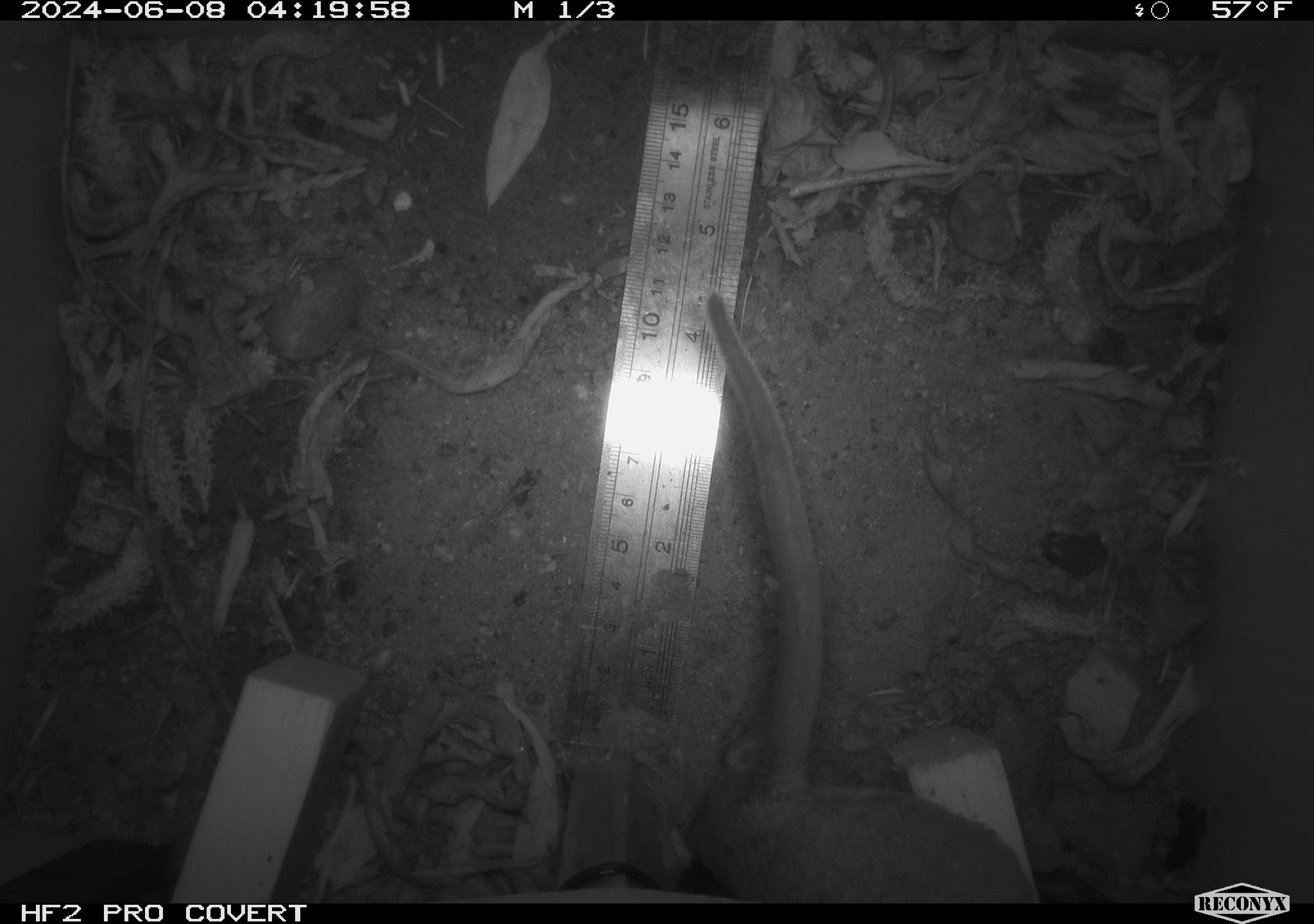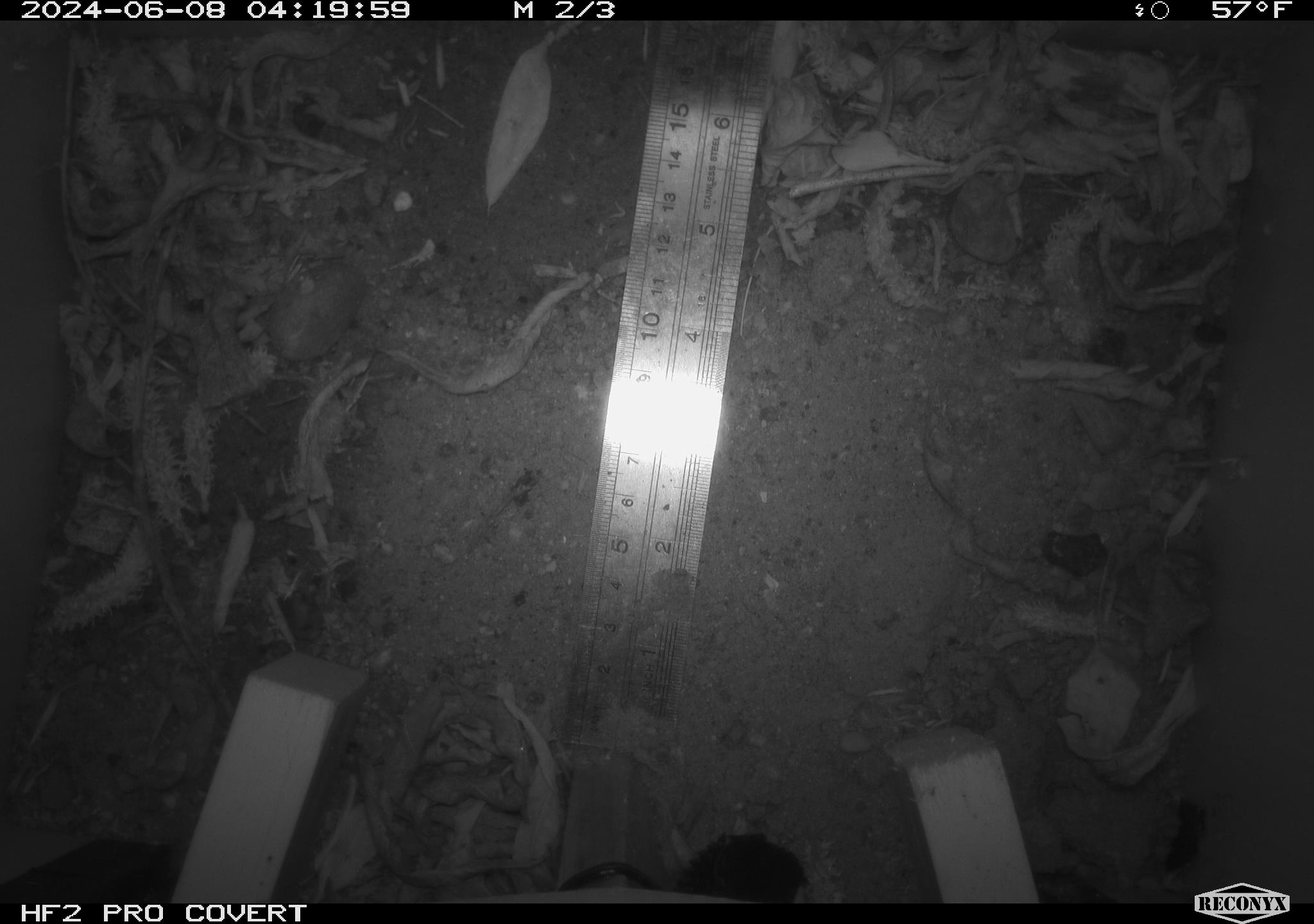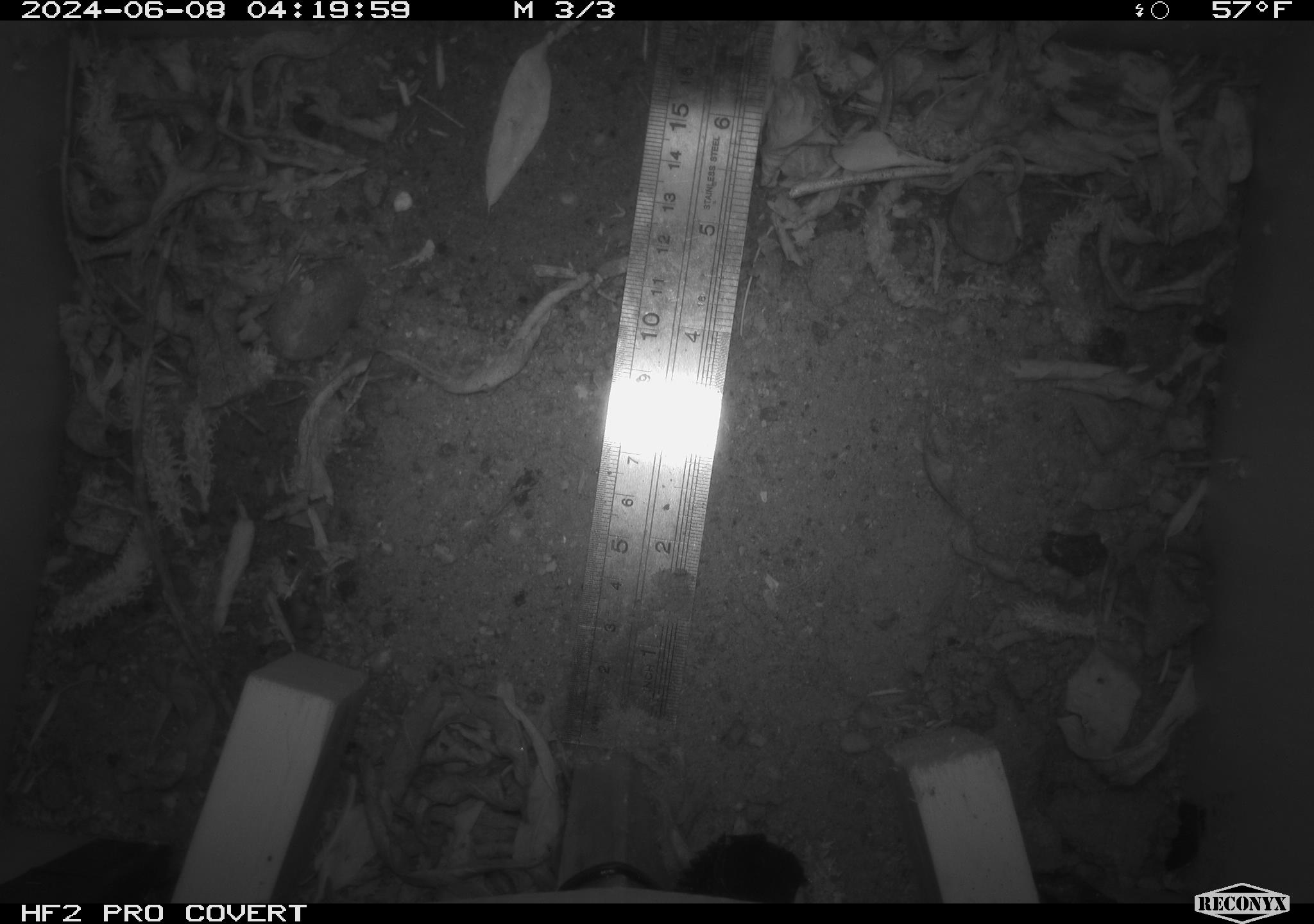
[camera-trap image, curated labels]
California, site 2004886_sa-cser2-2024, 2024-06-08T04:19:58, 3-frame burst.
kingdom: Animalia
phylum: Chordata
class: Mammalia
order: Rodentia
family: Muridae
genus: Rattus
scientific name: Rattus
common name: rat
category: rattus species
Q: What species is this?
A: Rattus species (rat) (Rattus).